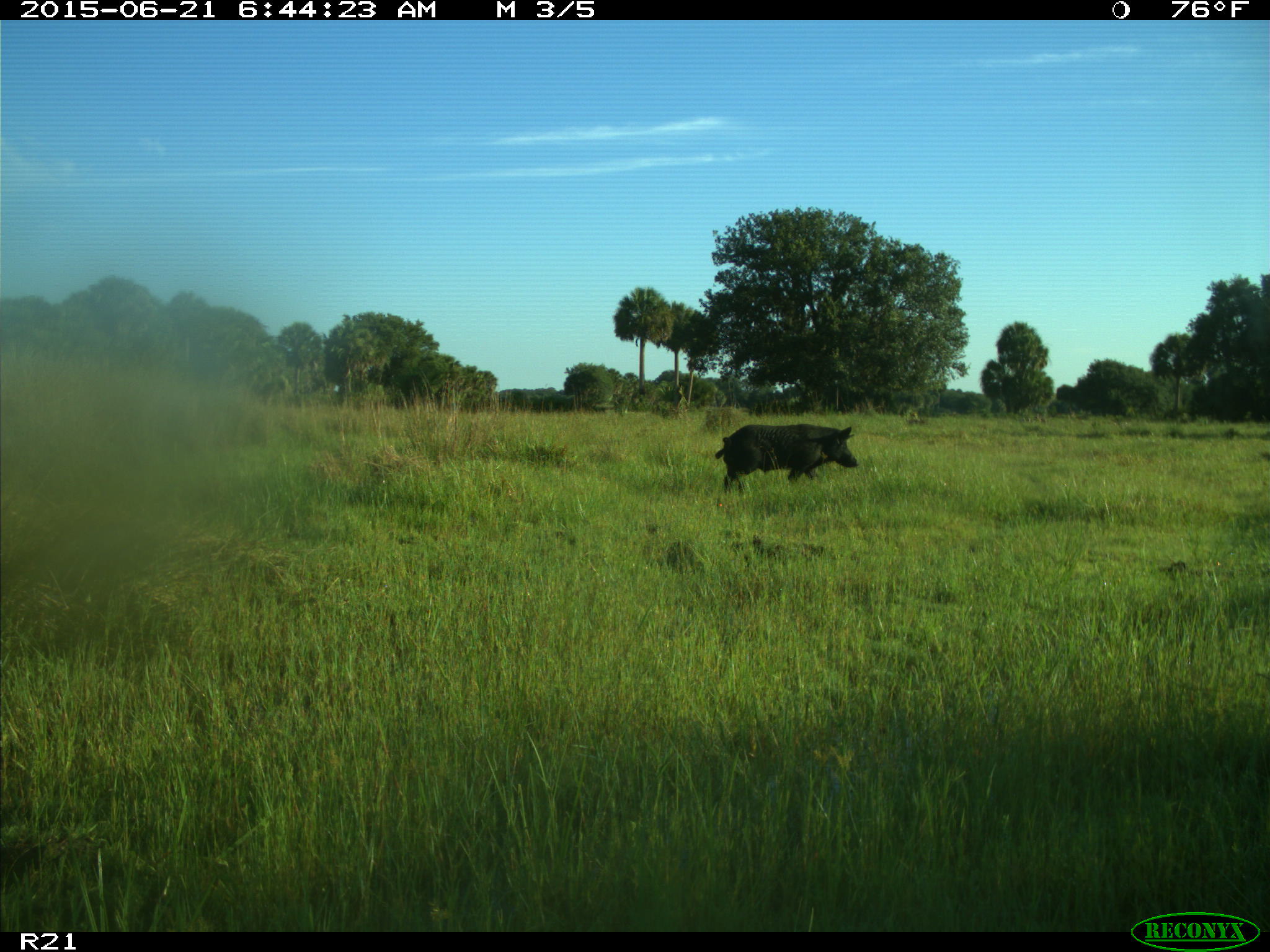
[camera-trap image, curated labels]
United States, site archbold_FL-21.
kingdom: Animalia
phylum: Chordata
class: Mammalia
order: Artiodactyla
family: Suidae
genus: Sus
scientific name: Sus scrofa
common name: wild boar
Sus scrofa (wild boar).